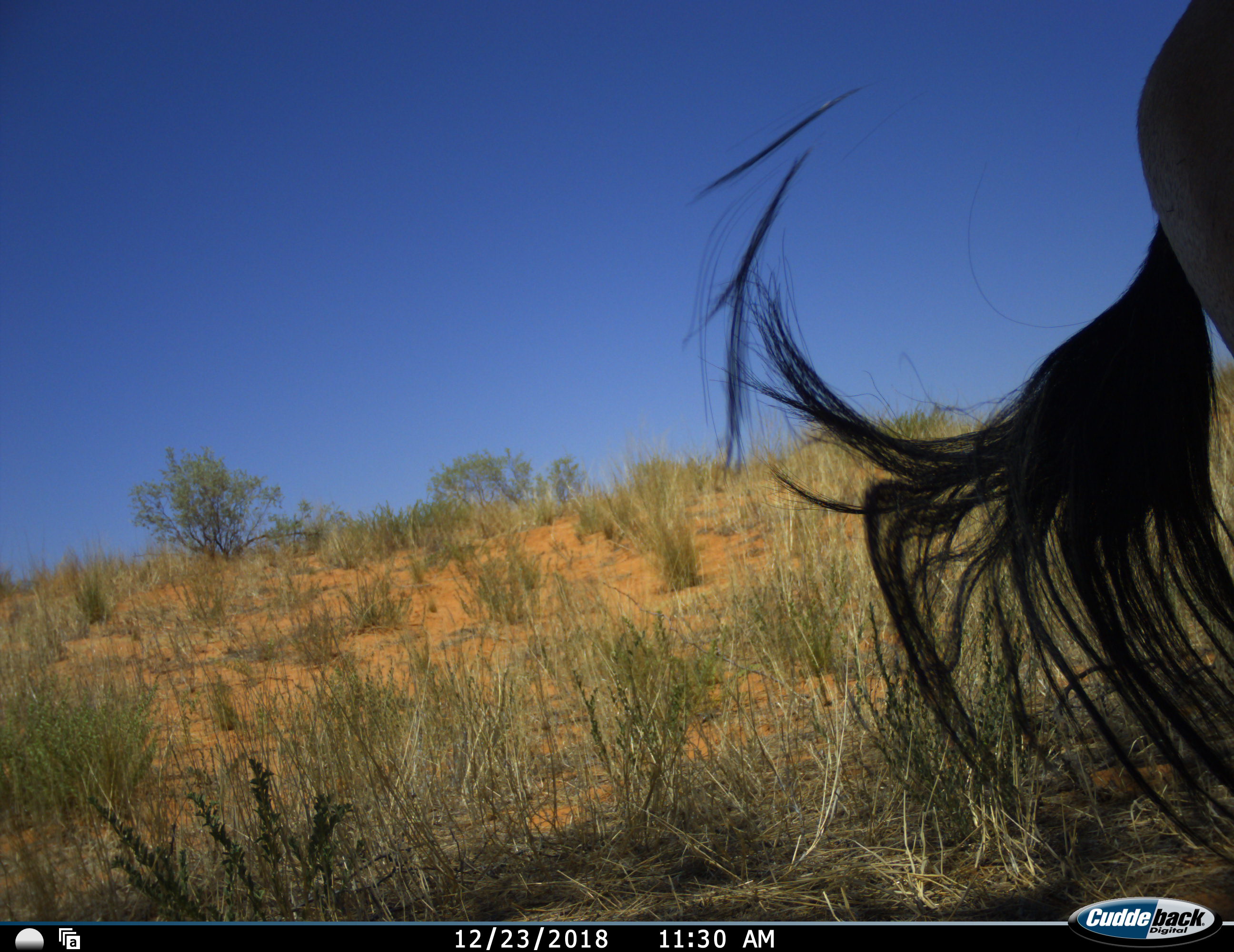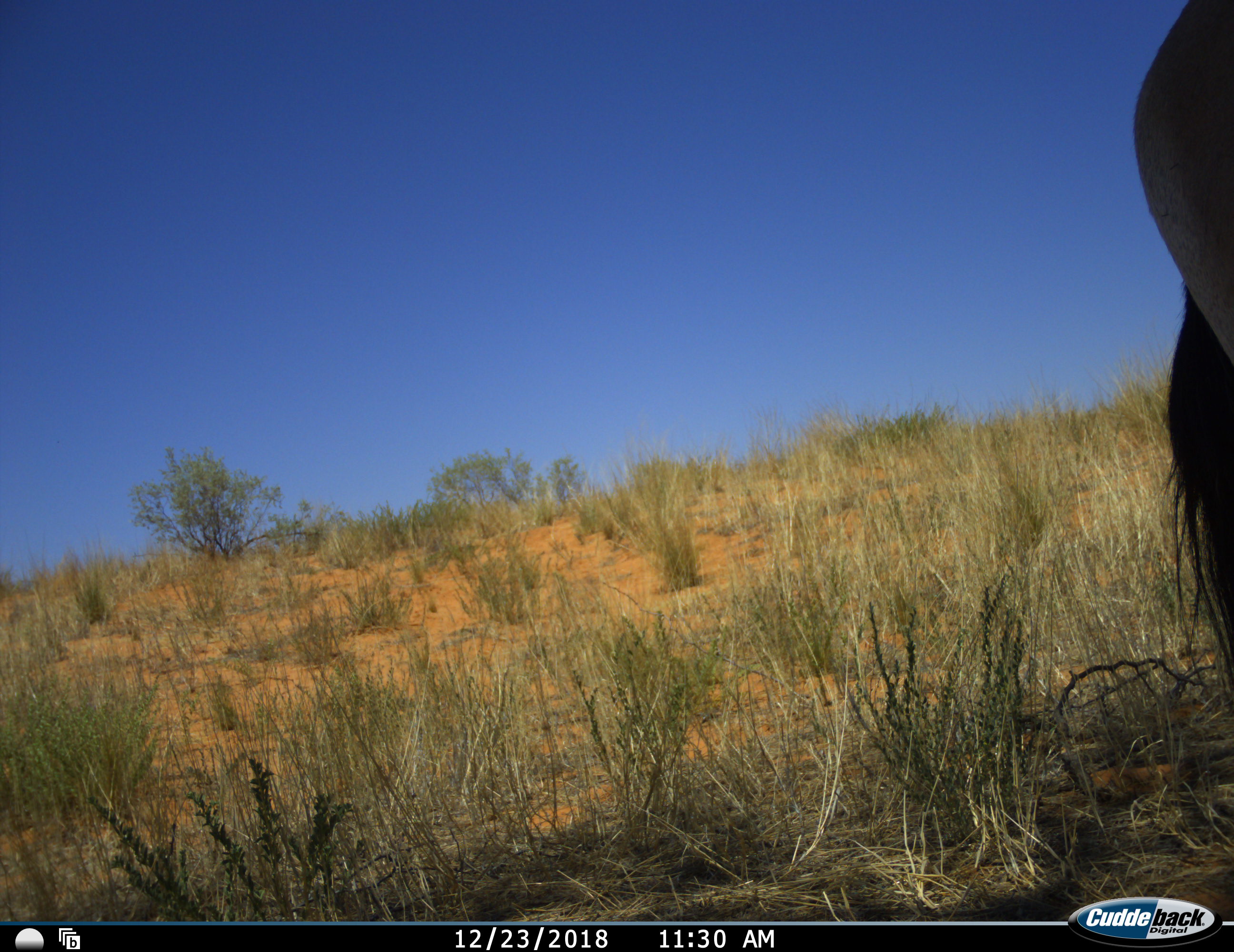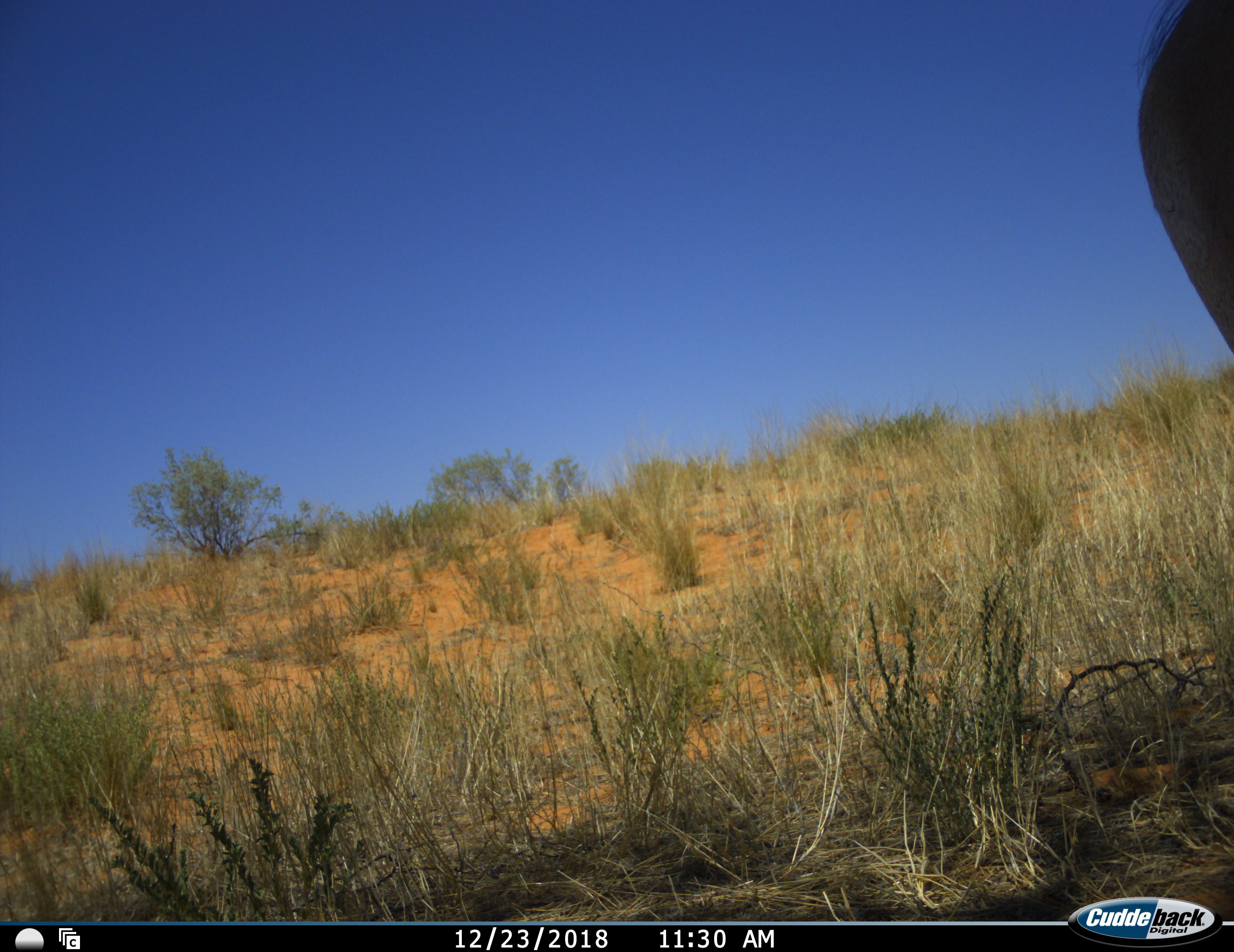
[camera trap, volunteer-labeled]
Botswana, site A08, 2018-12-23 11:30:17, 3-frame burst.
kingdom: Animalia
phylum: Chordata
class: Mammalia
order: Artiodactyla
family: Bovidae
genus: Oryx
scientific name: Oryx gazella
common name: gemsbok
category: gemsbokoryx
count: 1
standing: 90%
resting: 0%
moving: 10%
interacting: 0%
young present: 0%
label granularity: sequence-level